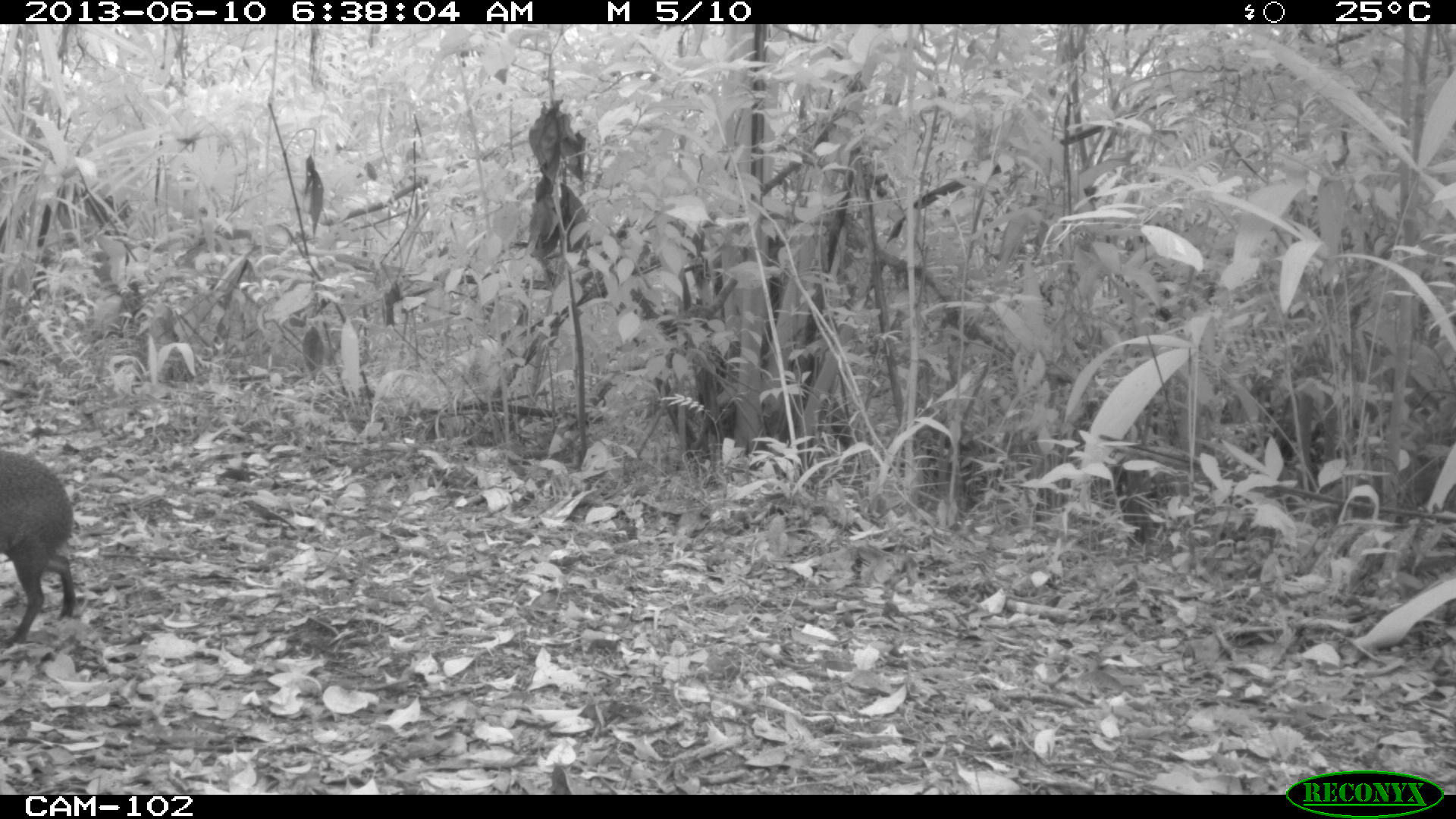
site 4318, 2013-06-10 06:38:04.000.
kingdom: Animalia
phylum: Chordata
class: Mammalia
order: Rodentia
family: Dasyproctidae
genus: Dasyprocta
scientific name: Dasyprocta punctata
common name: central american agouti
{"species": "Dasyprocta punctata (central american agouti)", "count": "1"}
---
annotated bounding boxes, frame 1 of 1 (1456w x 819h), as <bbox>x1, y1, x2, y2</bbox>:
dasyprocta punctata: <bbox>0, 449, 78, 645</bbox>